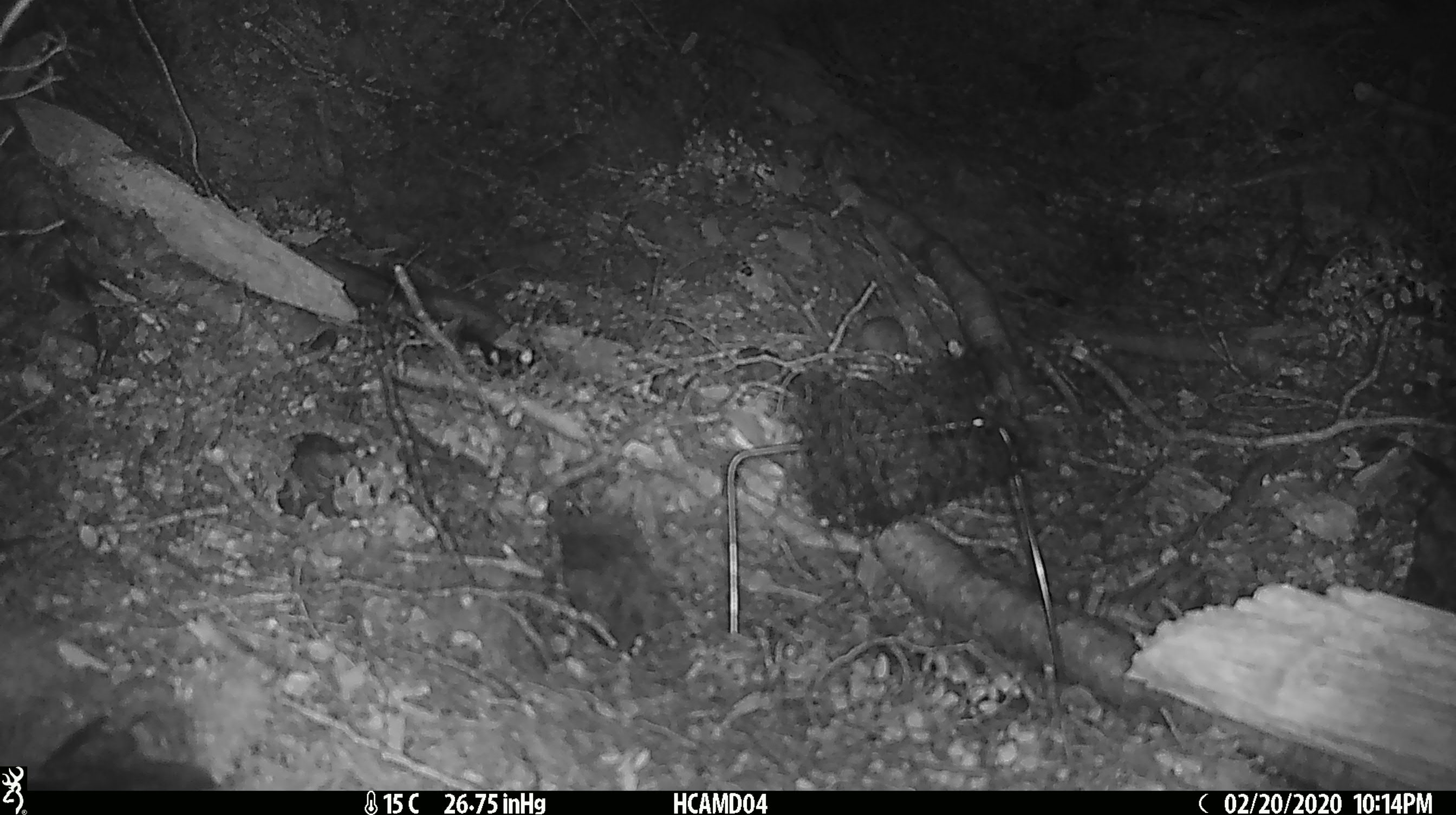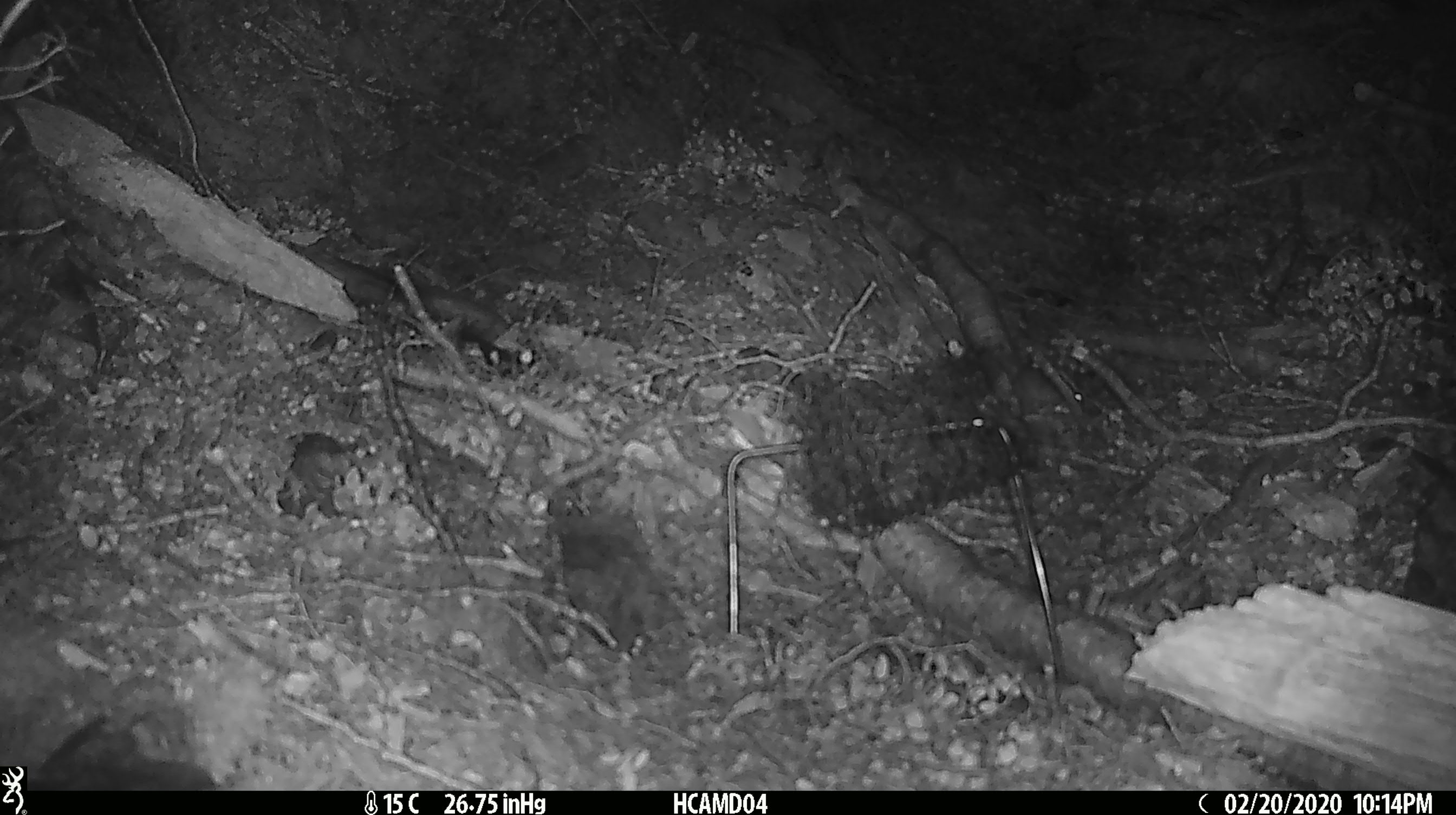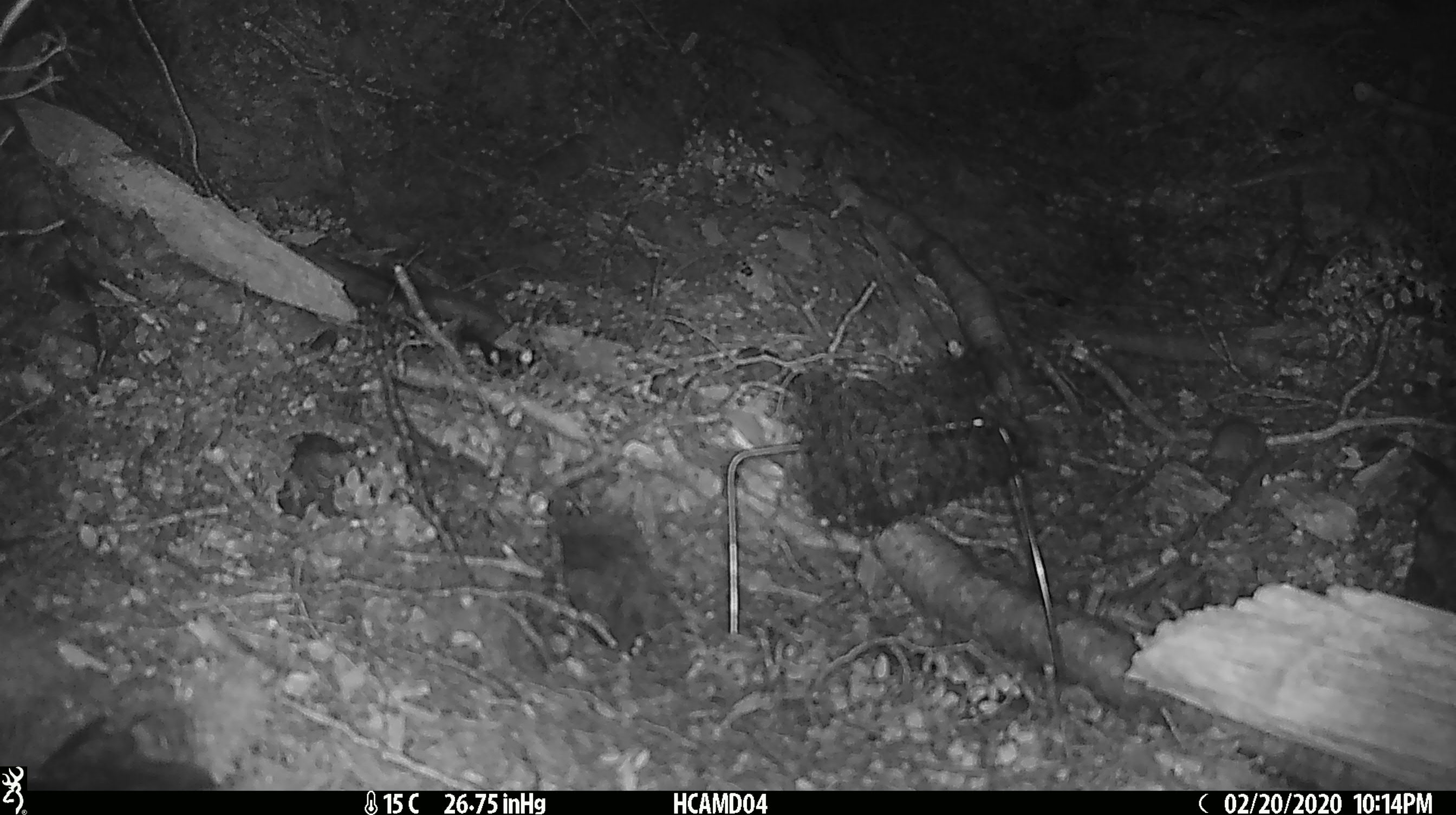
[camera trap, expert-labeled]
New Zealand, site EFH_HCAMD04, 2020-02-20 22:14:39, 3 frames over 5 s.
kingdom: Animalia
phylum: Chordata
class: Mammalia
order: Rodentia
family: Muridae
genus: Mus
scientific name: Mus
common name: mouse